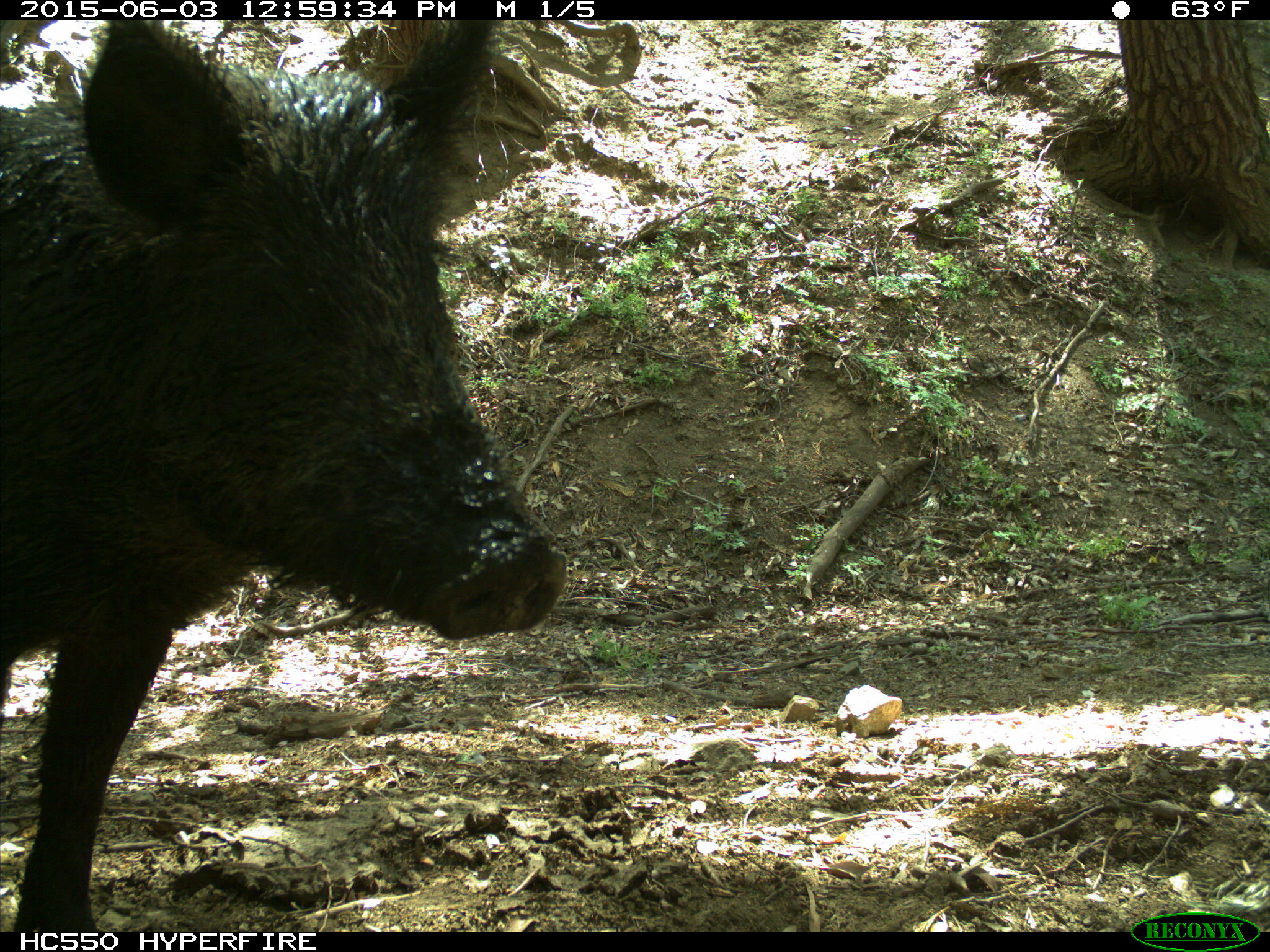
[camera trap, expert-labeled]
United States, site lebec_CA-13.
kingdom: Animalia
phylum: Chordata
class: Mammalia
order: Artiodactyla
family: Suidae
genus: Sus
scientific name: Sus scrofa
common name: wild boar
Sus scrofa (wild boar).